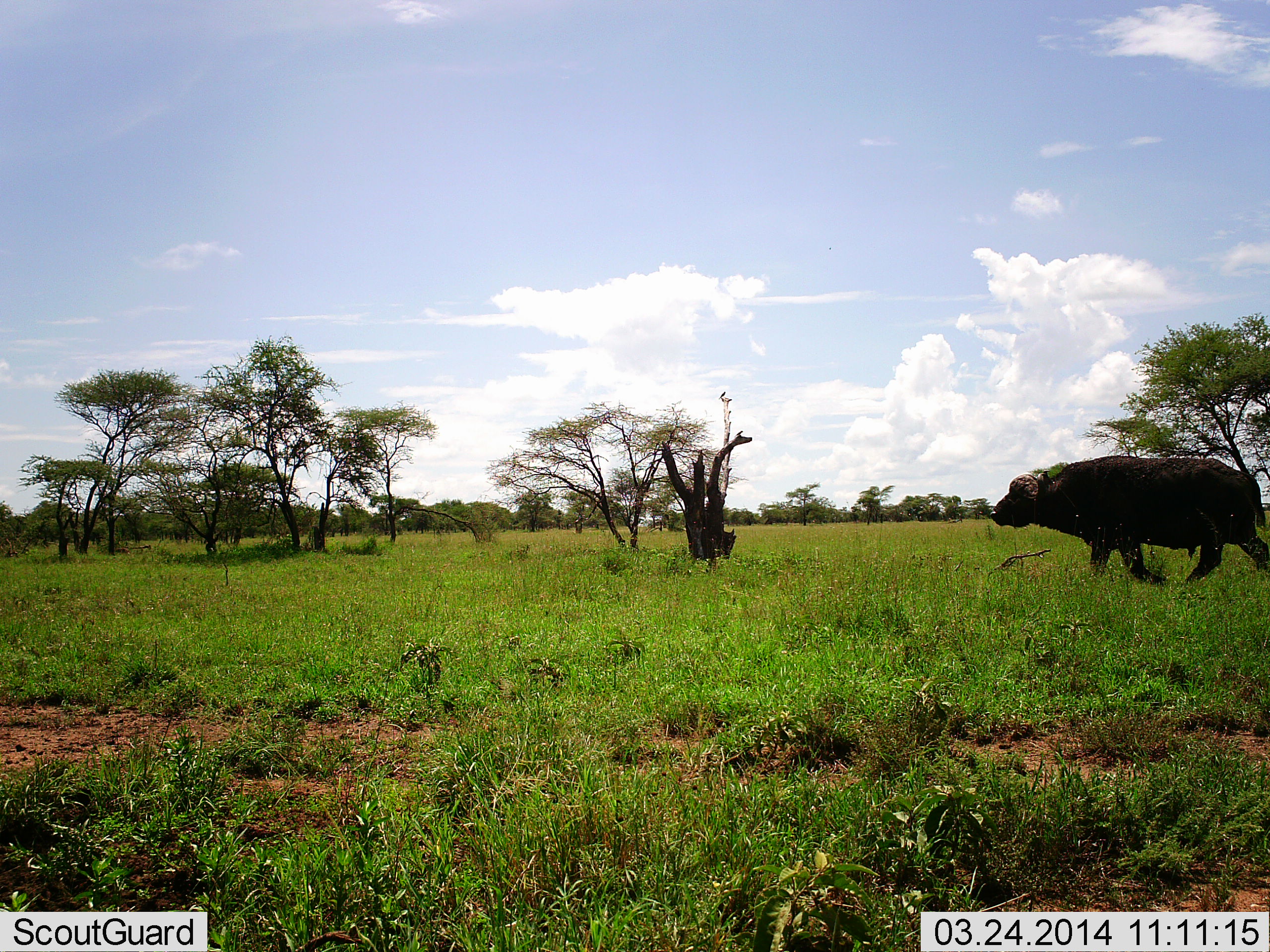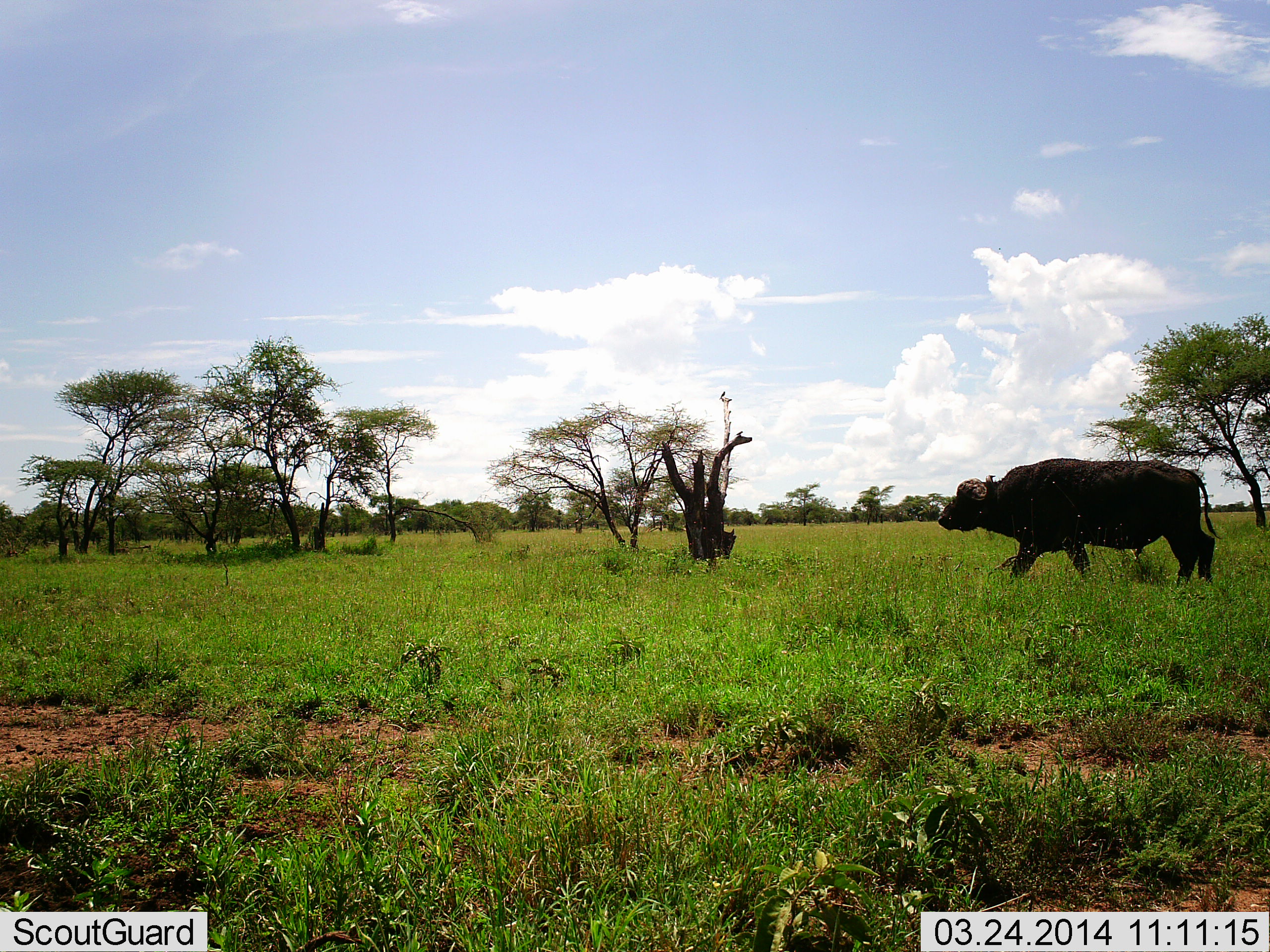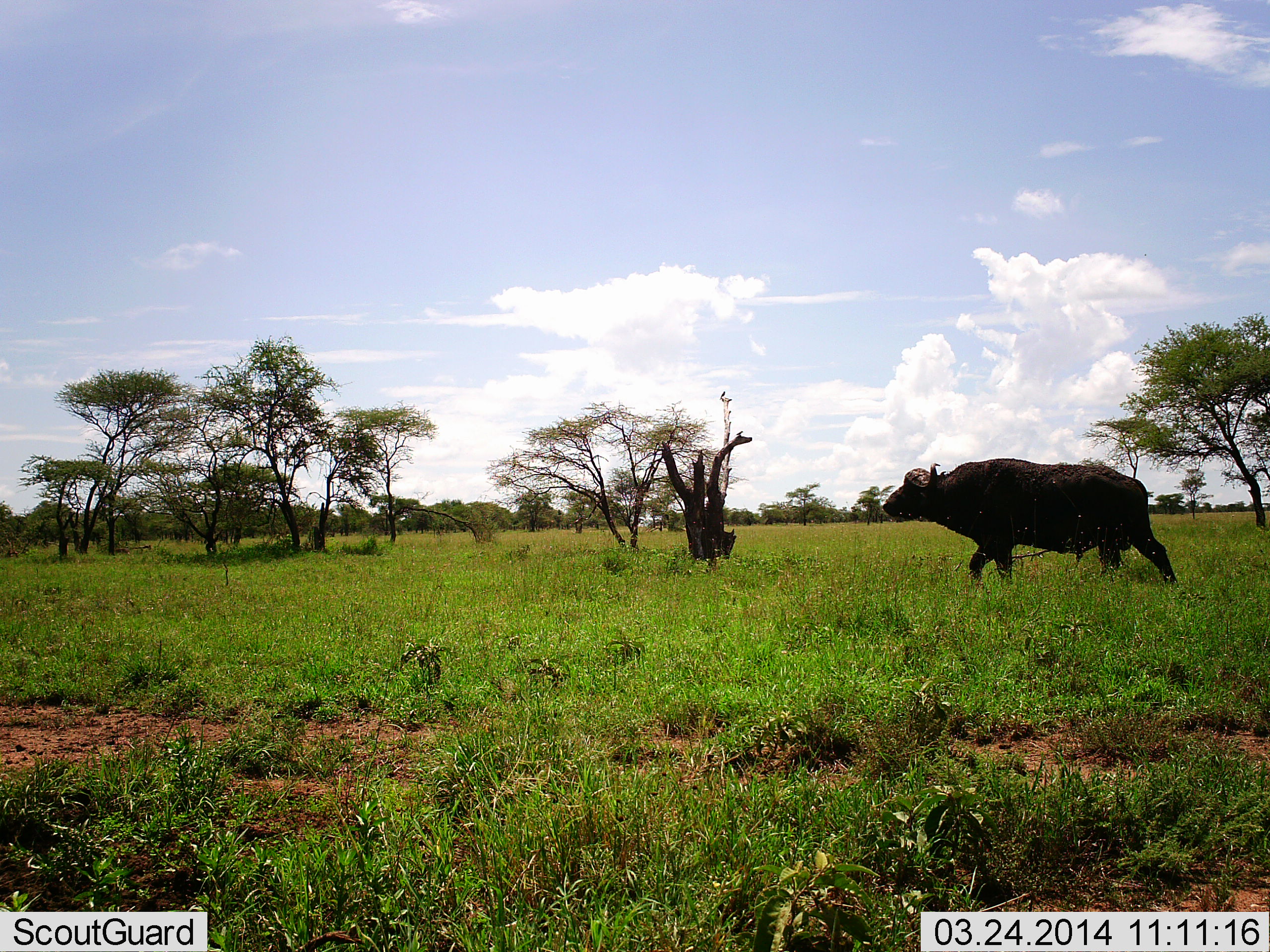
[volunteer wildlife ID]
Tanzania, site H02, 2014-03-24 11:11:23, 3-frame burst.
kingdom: Animalia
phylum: Chordata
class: Mammalia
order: Artiodactyla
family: Bovidae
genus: Syncerus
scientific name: Syncerus caffer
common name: cape buffalo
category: buffalo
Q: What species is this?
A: Buffalo (cape buffalo) (Syncerus caffer).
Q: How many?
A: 1.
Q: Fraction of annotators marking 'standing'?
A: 0%.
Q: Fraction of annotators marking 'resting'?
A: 0%.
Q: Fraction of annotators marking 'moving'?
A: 100%.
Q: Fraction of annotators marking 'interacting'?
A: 0%.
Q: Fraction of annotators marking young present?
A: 0%.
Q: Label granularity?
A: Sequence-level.